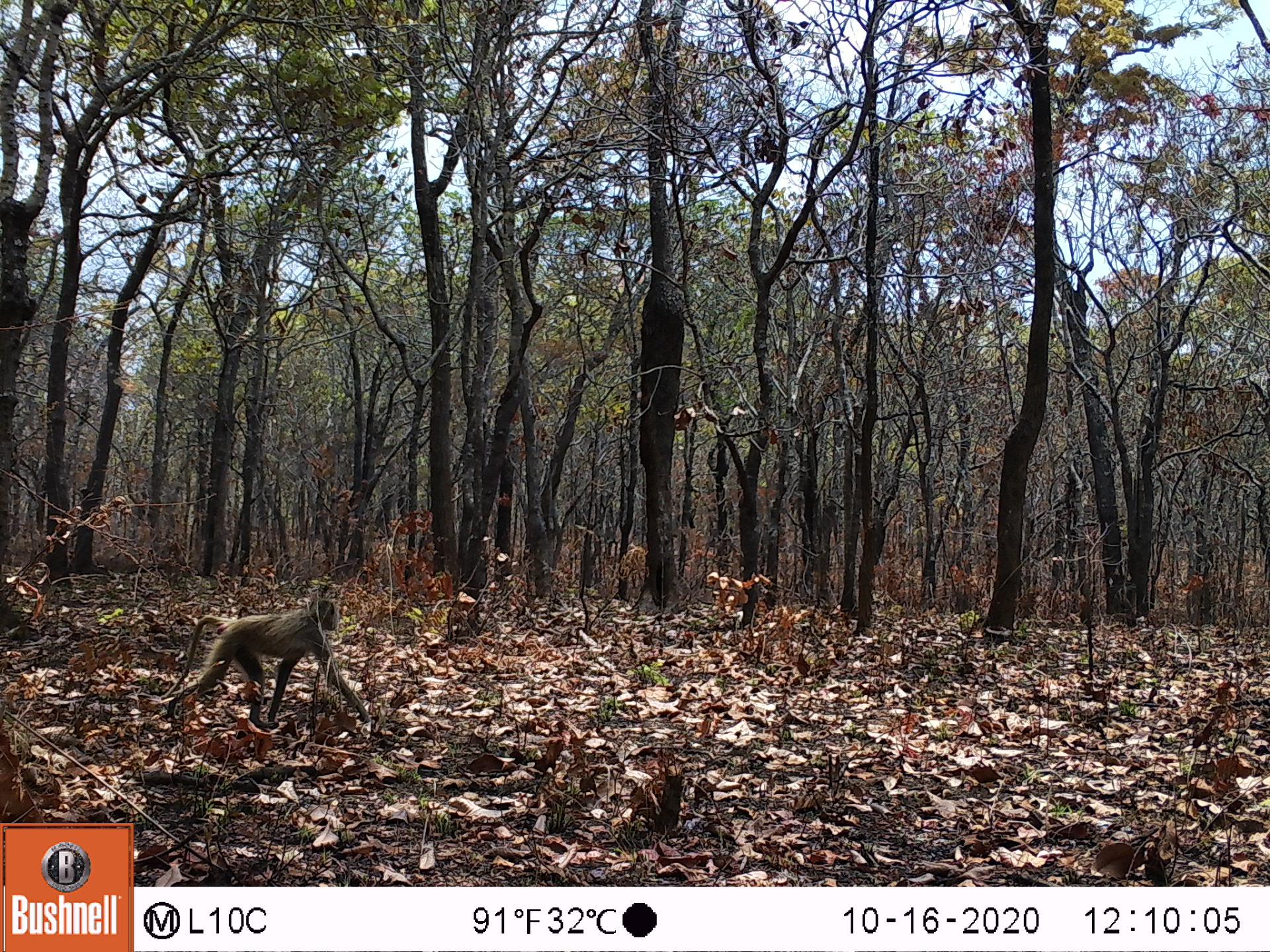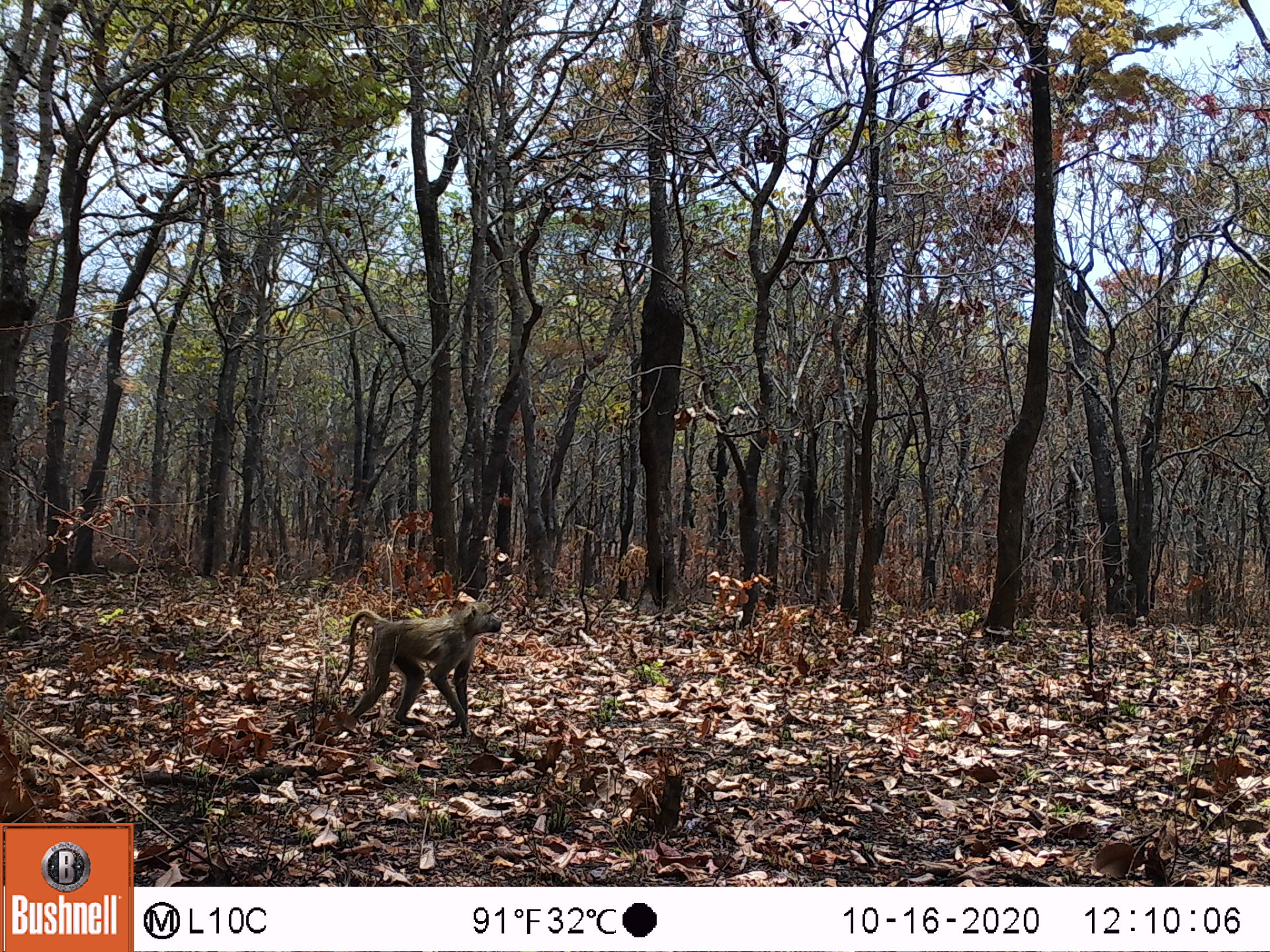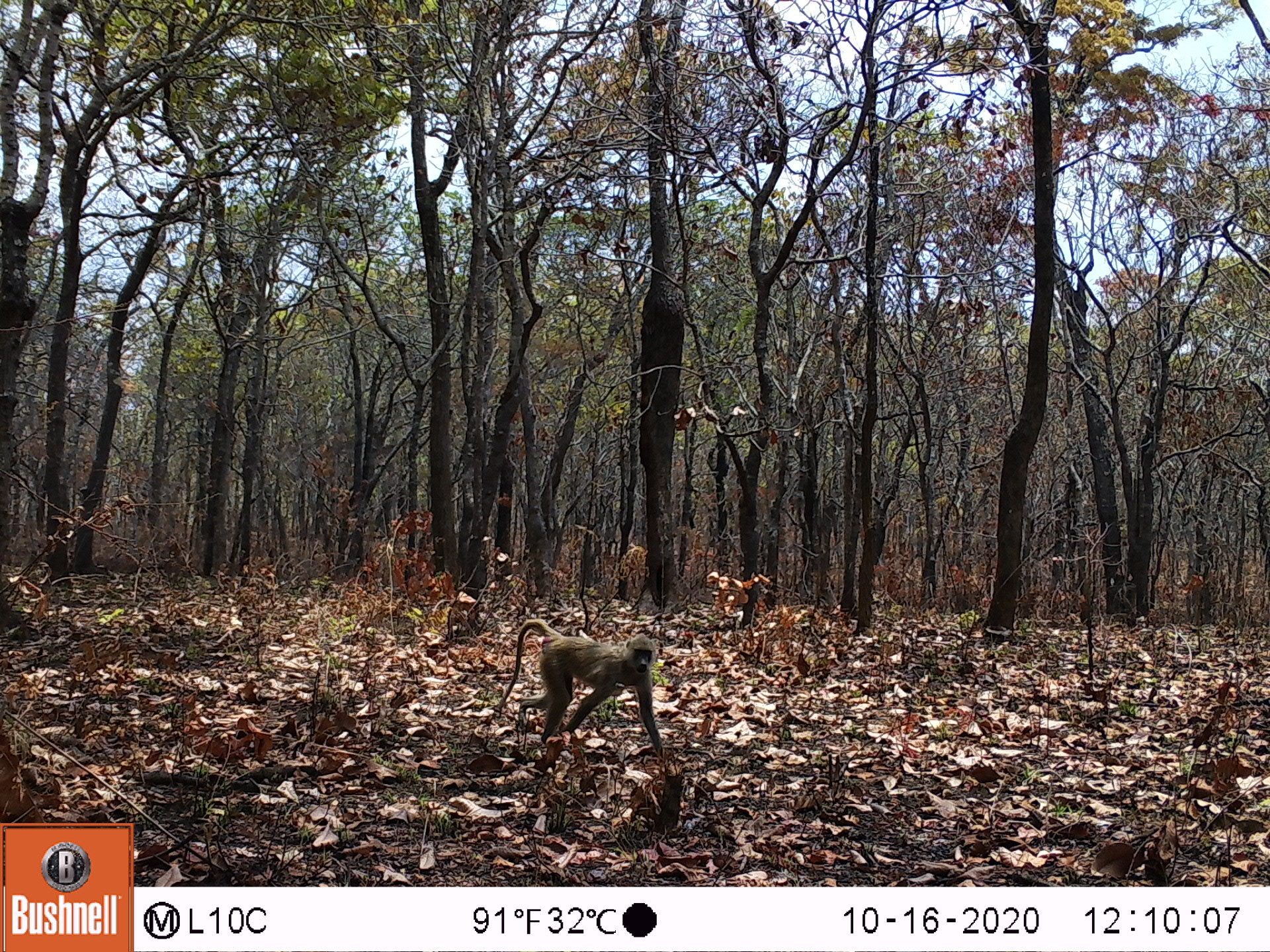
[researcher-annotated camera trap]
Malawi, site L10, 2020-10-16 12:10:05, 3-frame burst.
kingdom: Animalia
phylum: Chordata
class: Mammalia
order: Primates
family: Cercopithecidae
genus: Papio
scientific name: Papio cynocephalus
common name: yellow baboon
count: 1